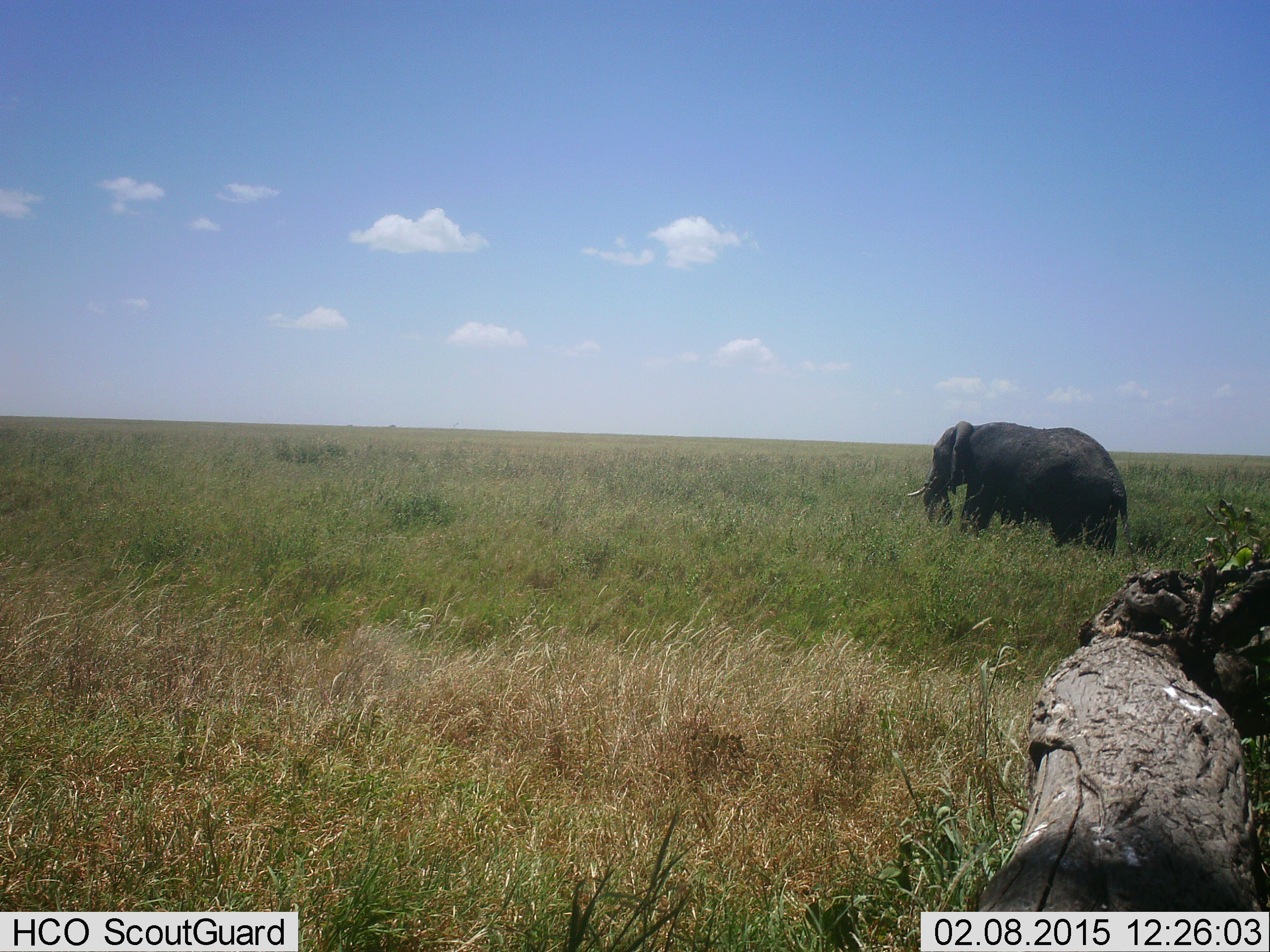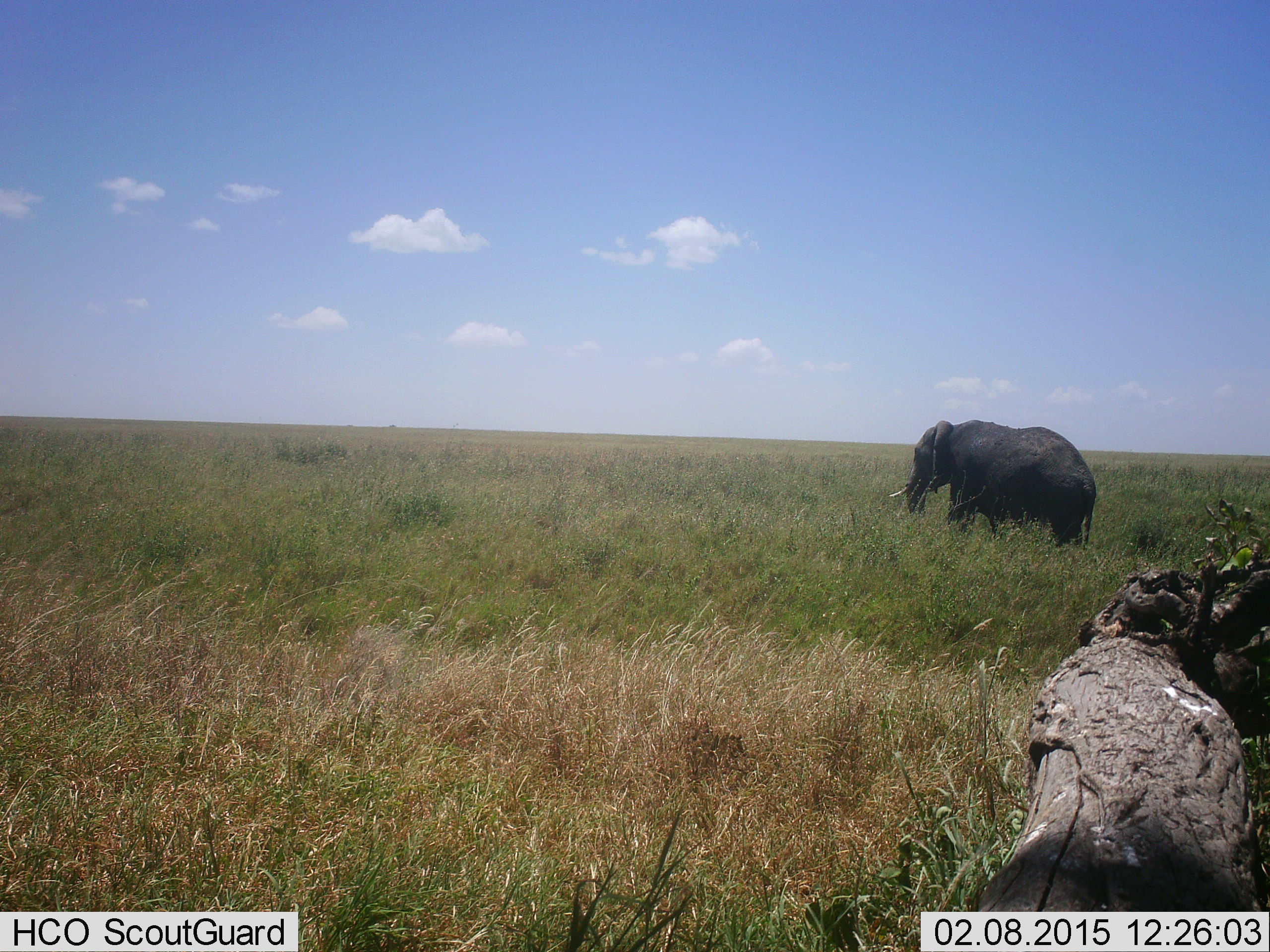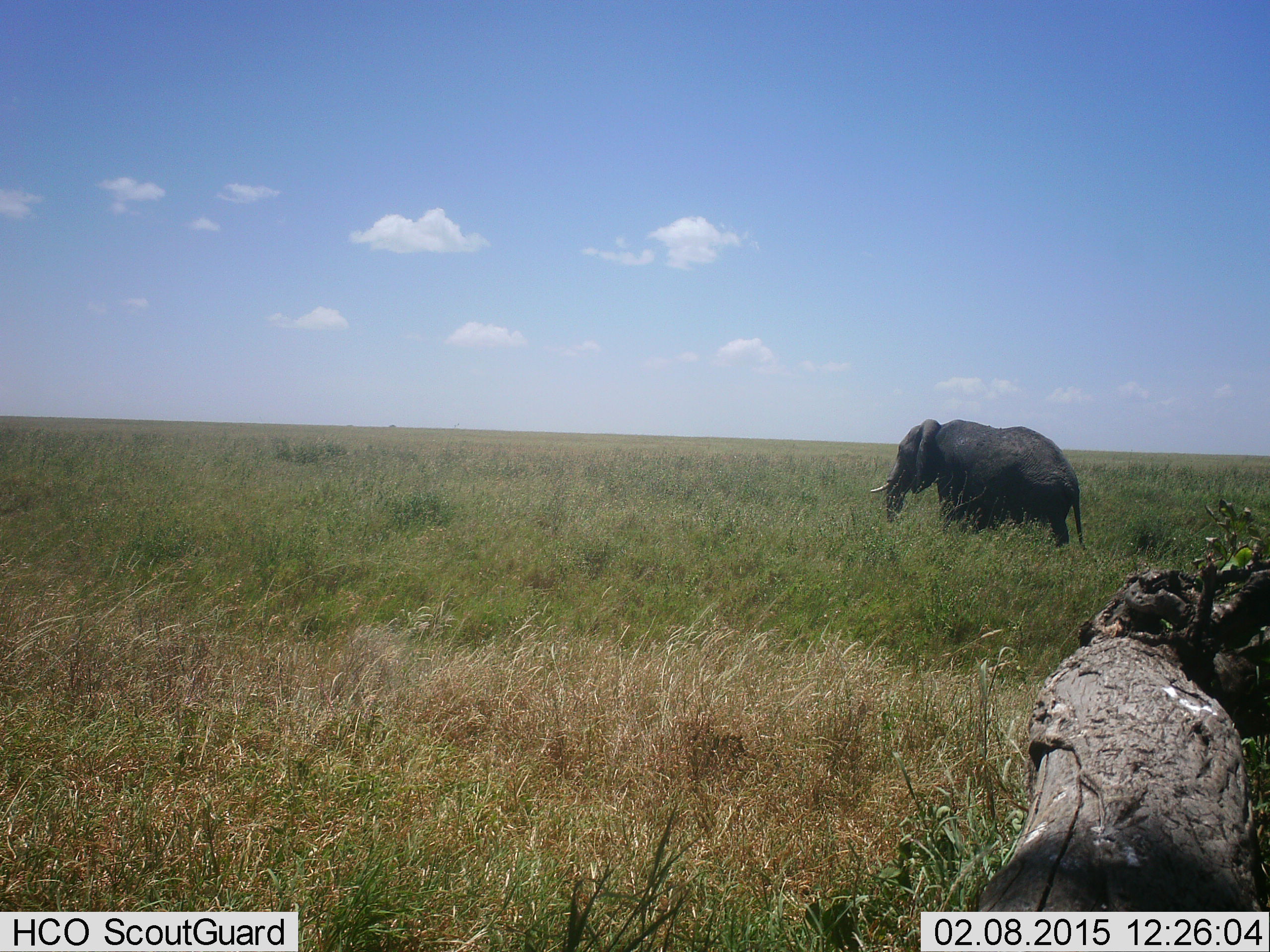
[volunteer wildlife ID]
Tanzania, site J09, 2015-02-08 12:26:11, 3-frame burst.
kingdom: Animalia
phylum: Chordata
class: Mammalia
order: Proboscidea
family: Elephantidae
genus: Loxodonta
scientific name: Loxodonta africana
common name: african bush elephant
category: elephant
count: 1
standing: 10%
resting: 0%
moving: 90%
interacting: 0%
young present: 0%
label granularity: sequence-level